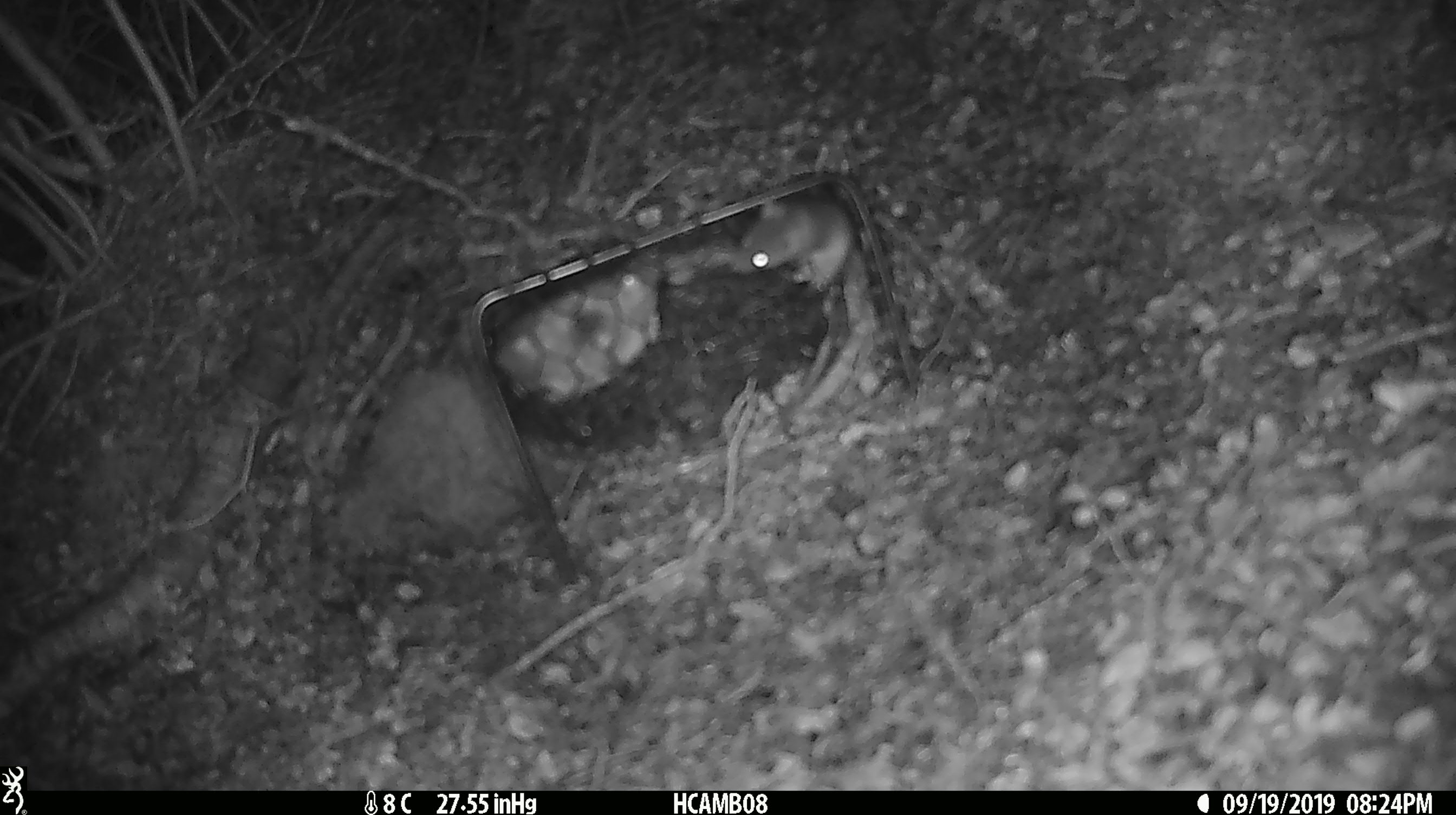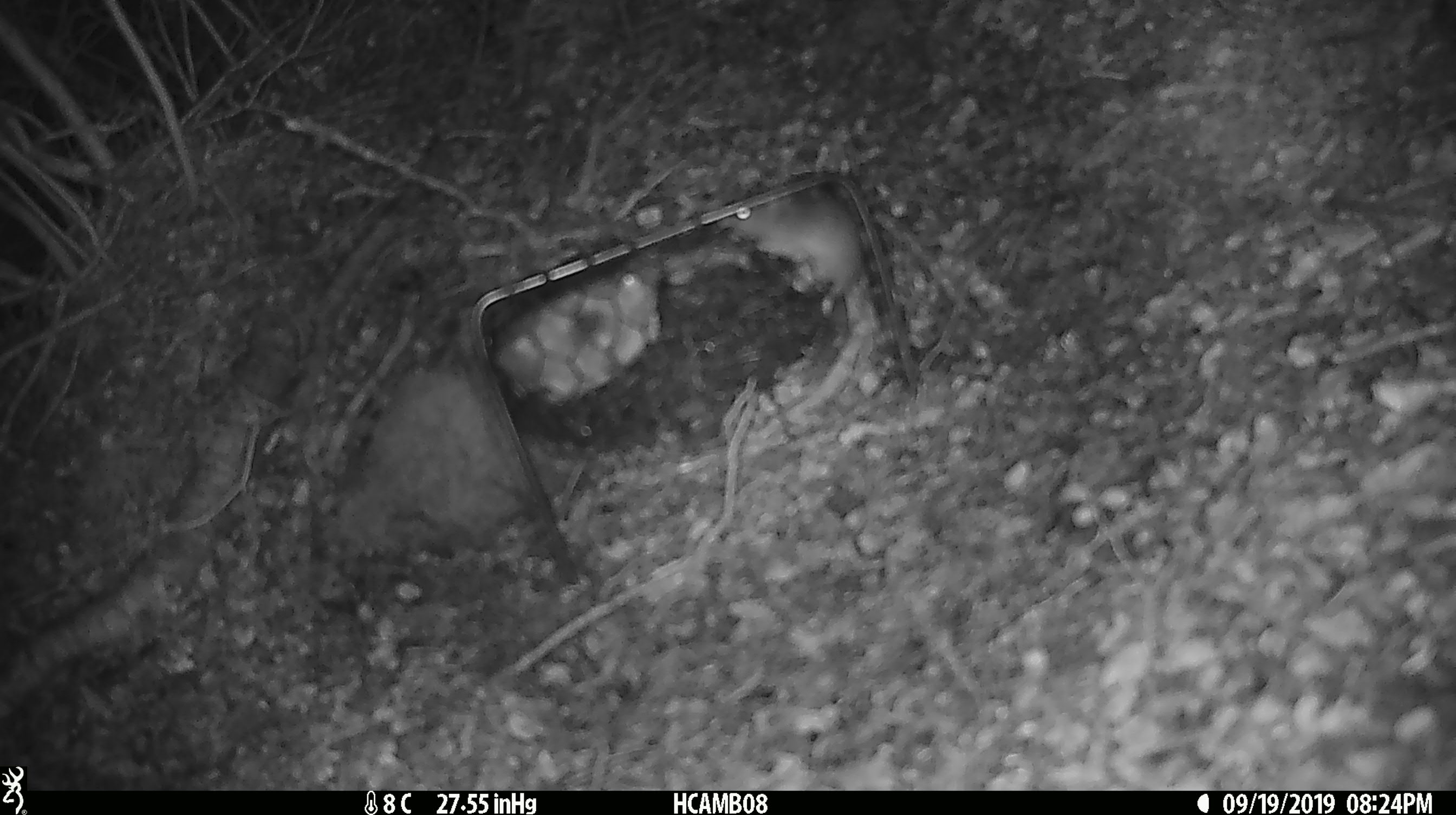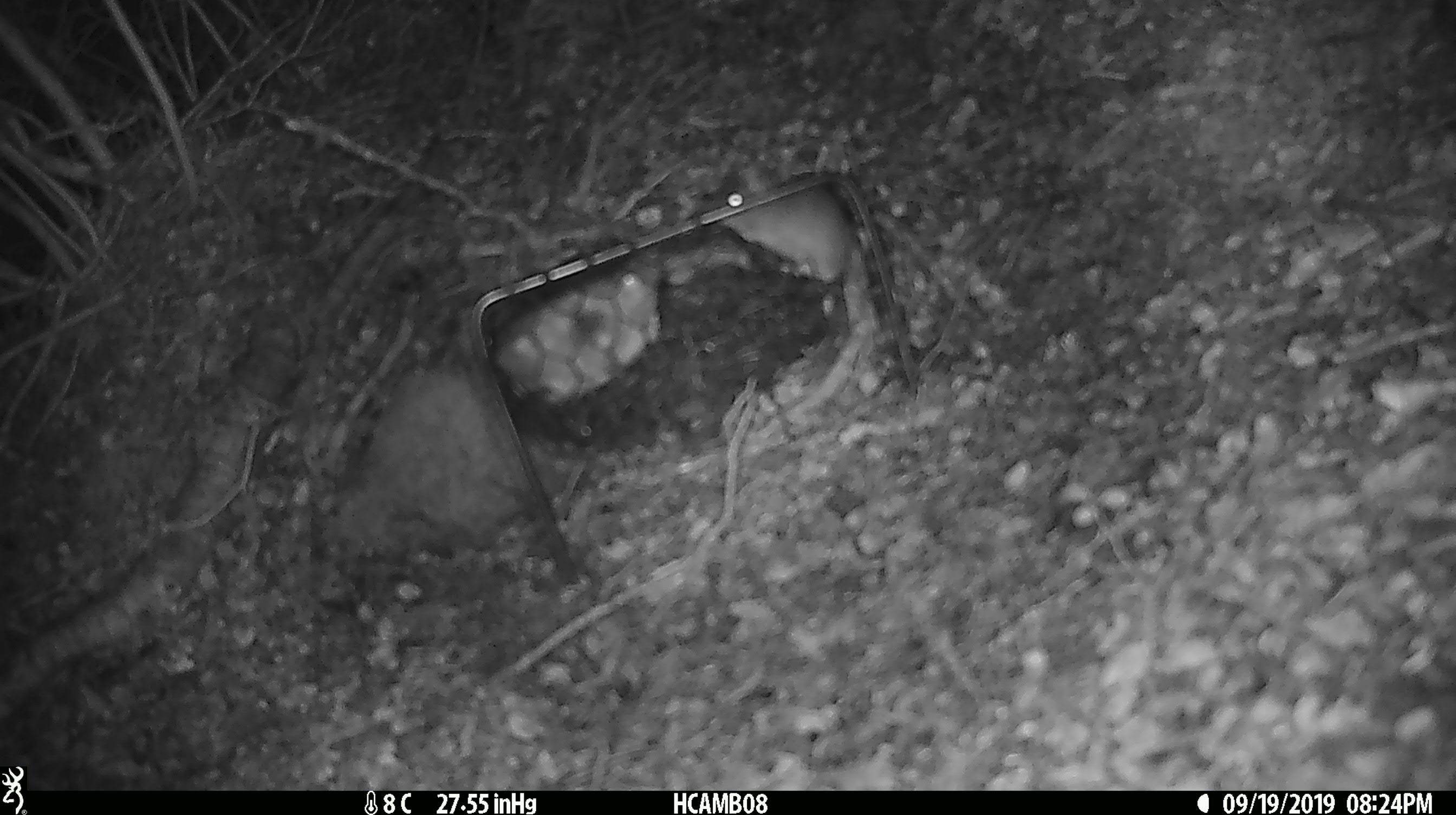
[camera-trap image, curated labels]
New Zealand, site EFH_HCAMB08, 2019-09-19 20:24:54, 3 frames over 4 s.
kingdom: Animalia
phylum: Chordata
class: Mammalia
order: Rodentia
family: Muridae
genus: Mus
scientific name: Mus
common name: mouse